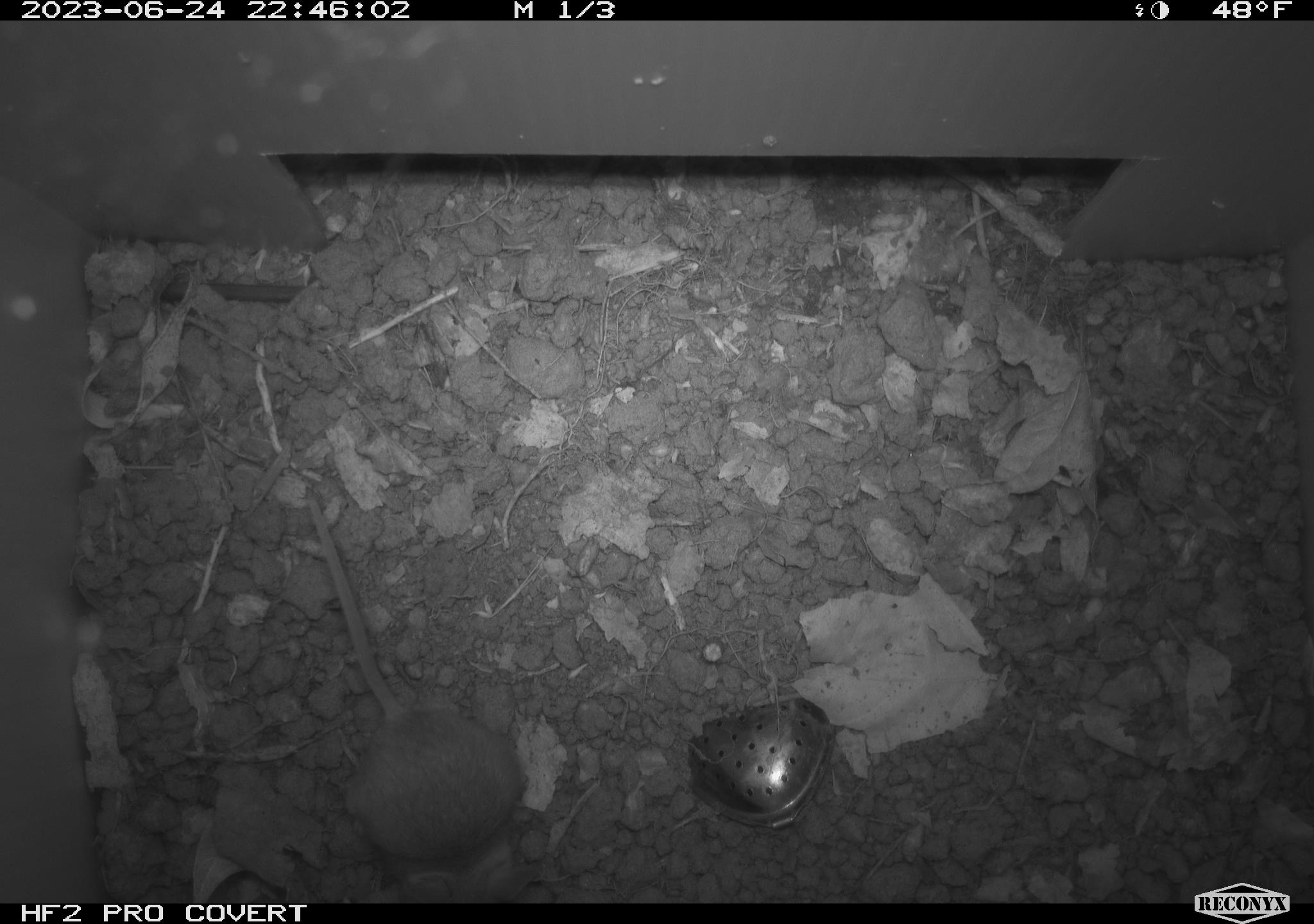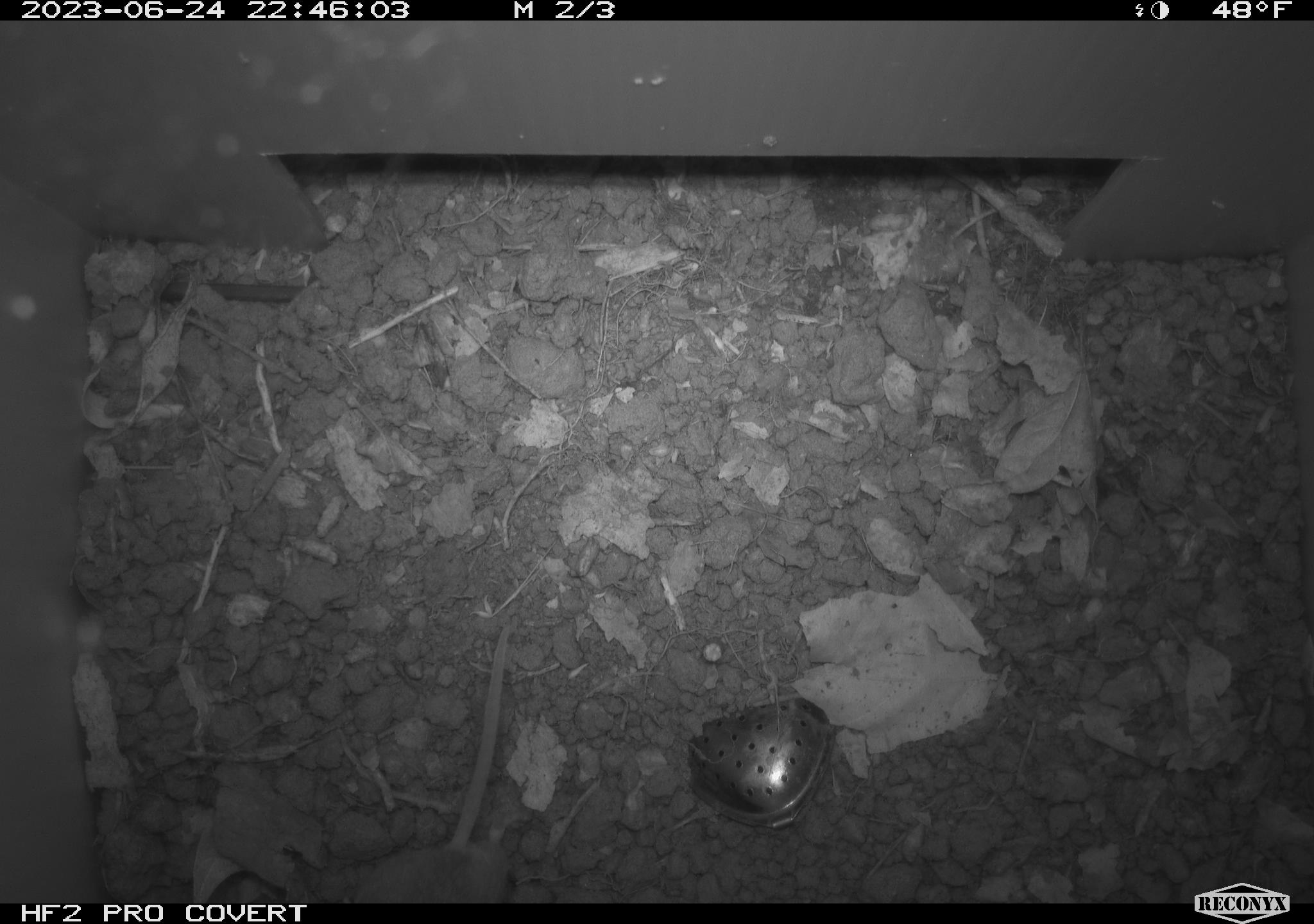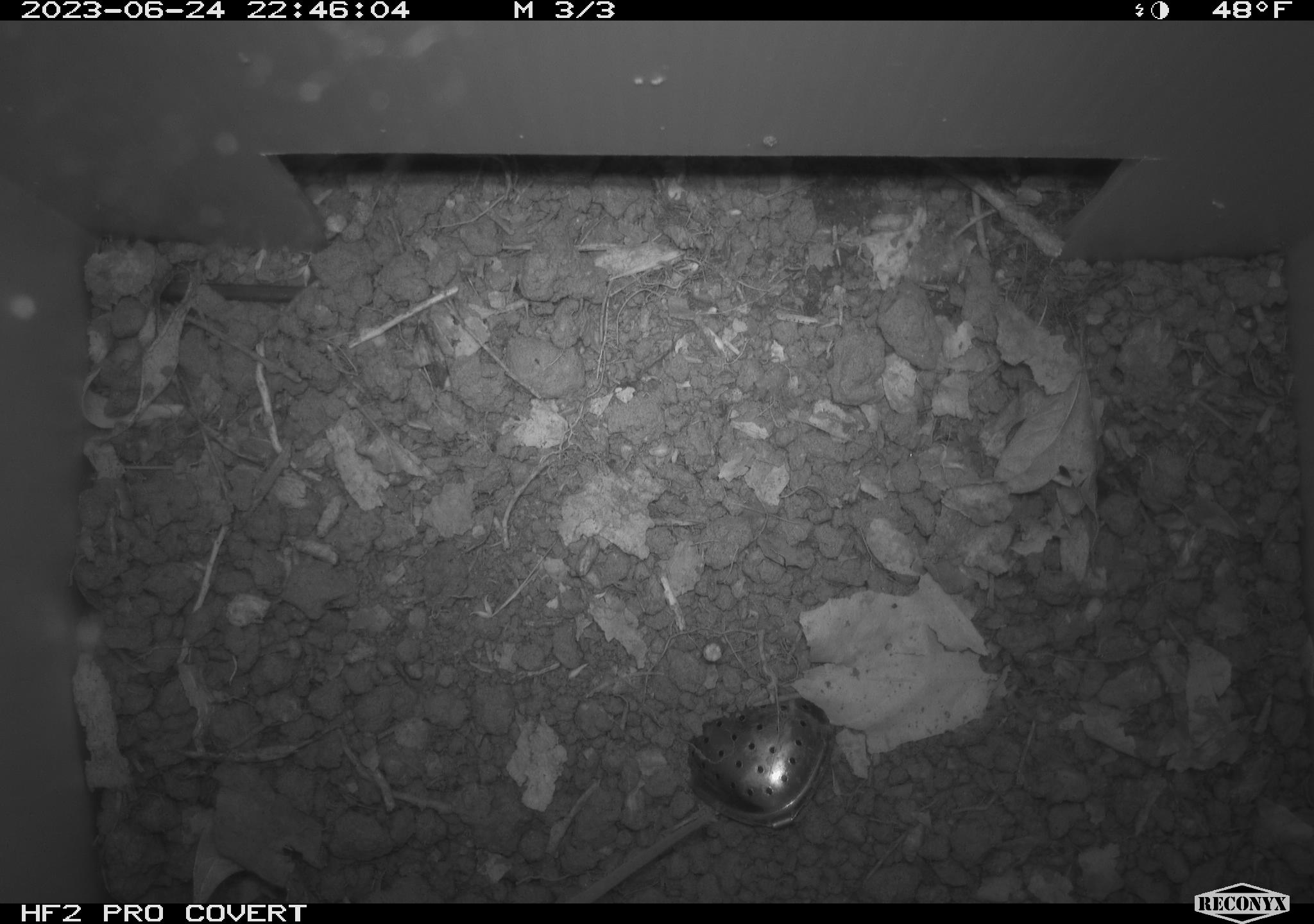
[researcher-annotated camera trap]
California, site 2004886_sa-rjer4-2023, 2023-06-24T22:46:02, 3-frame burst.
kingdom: Animalia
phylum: Chordata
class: Mammalia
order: Rodentia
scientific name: Rodentia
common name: mouse species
Mouse species (Rodentia).